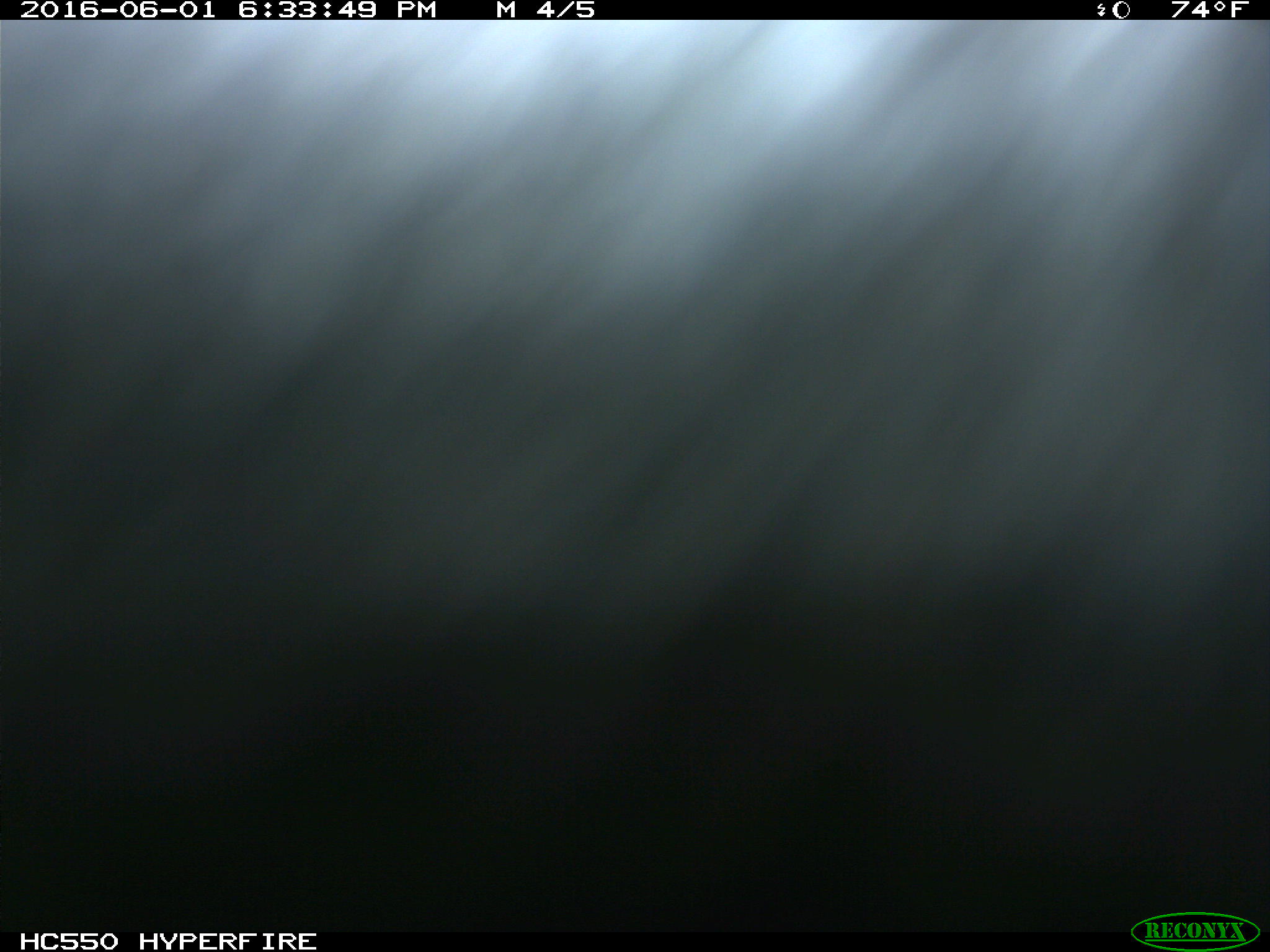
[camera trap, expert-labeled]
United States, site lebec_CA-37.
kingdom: Animalia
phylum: Chordata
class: Mammalia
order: Artiodactyla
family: Bovidae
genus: Bos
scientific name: Bos taurus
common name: domestic cow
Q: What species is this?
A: Bos taurus (domestic cow).